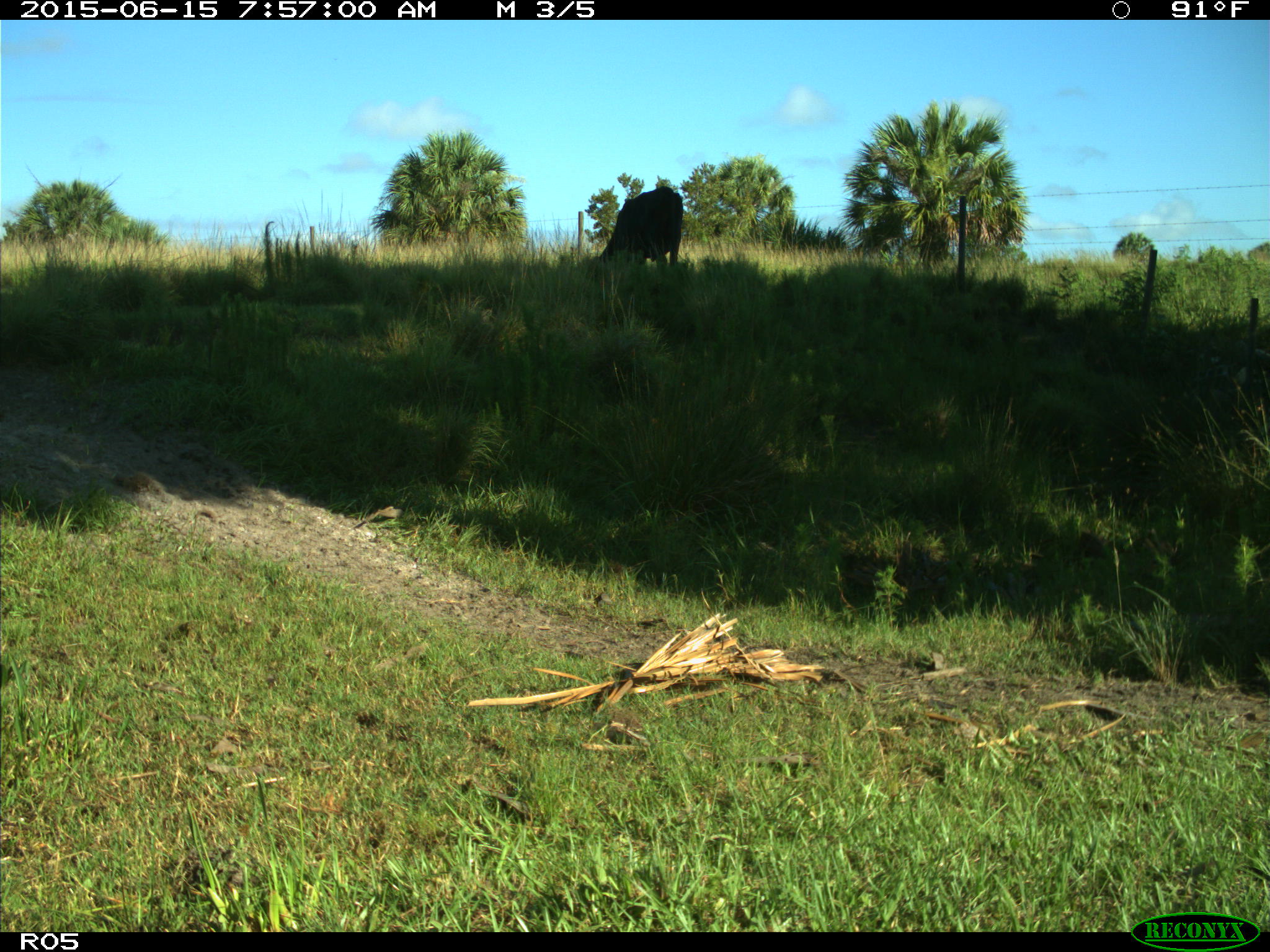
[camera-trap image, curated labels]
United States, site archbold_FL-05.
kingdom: Animalia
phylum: Chordata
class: Mammalia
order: Artiodactyla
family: Bovidae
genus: Bos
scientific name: Bos taurus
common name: domestic cow